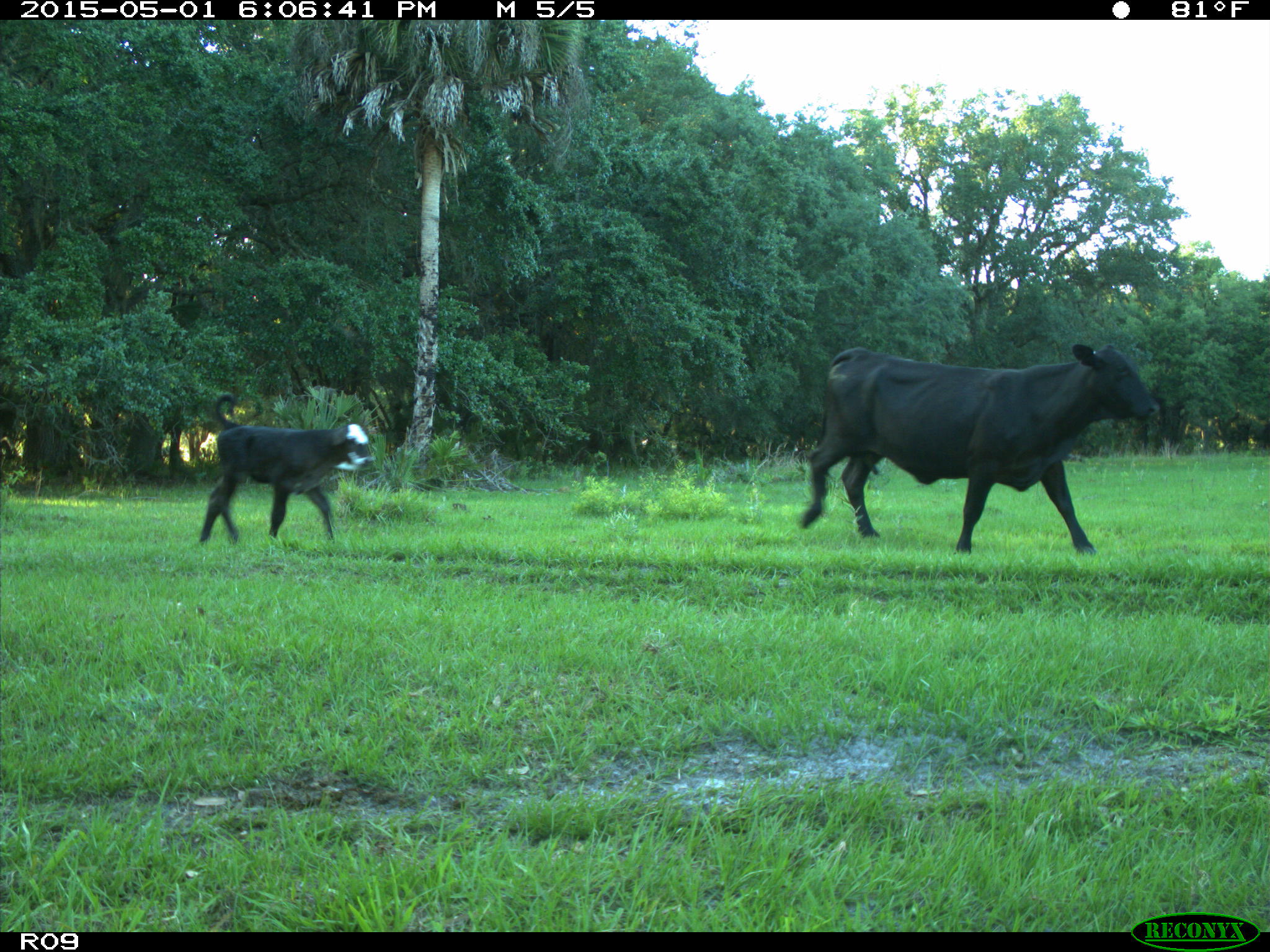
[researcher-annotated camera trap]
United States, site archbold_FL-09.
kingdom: Animalia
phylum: Chordata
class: Mammalia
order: Artiodactyla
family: Bovidae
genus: Bos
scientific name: Bos taurus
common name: domestic cow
Bos taurus (domestic cow).